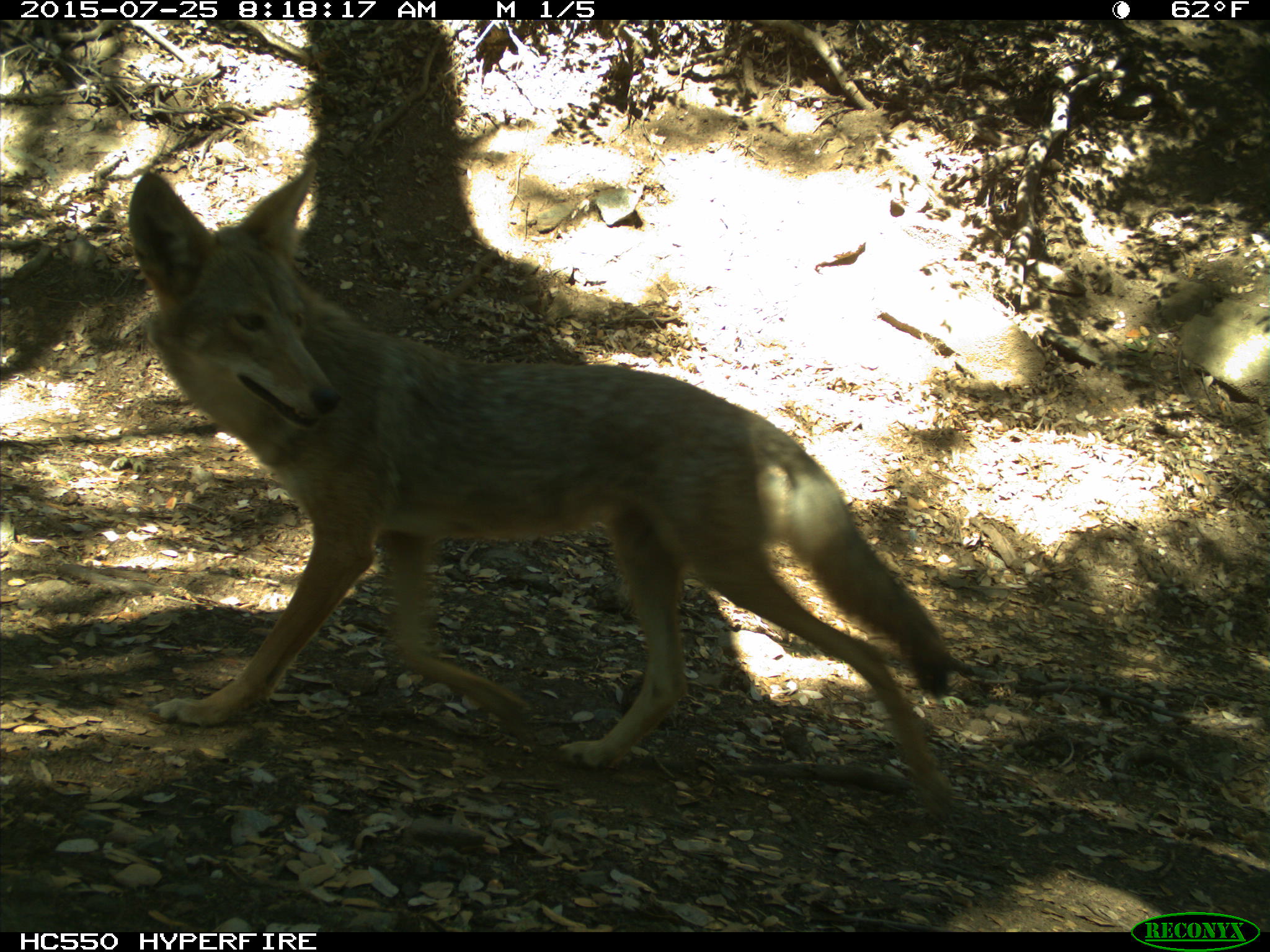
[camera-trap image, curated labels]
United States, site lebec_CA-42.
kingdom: Animalia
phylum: Chordata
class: Mammalia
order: Carnivora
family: Canidae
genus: Canis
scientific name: Canis latrans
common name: coyote